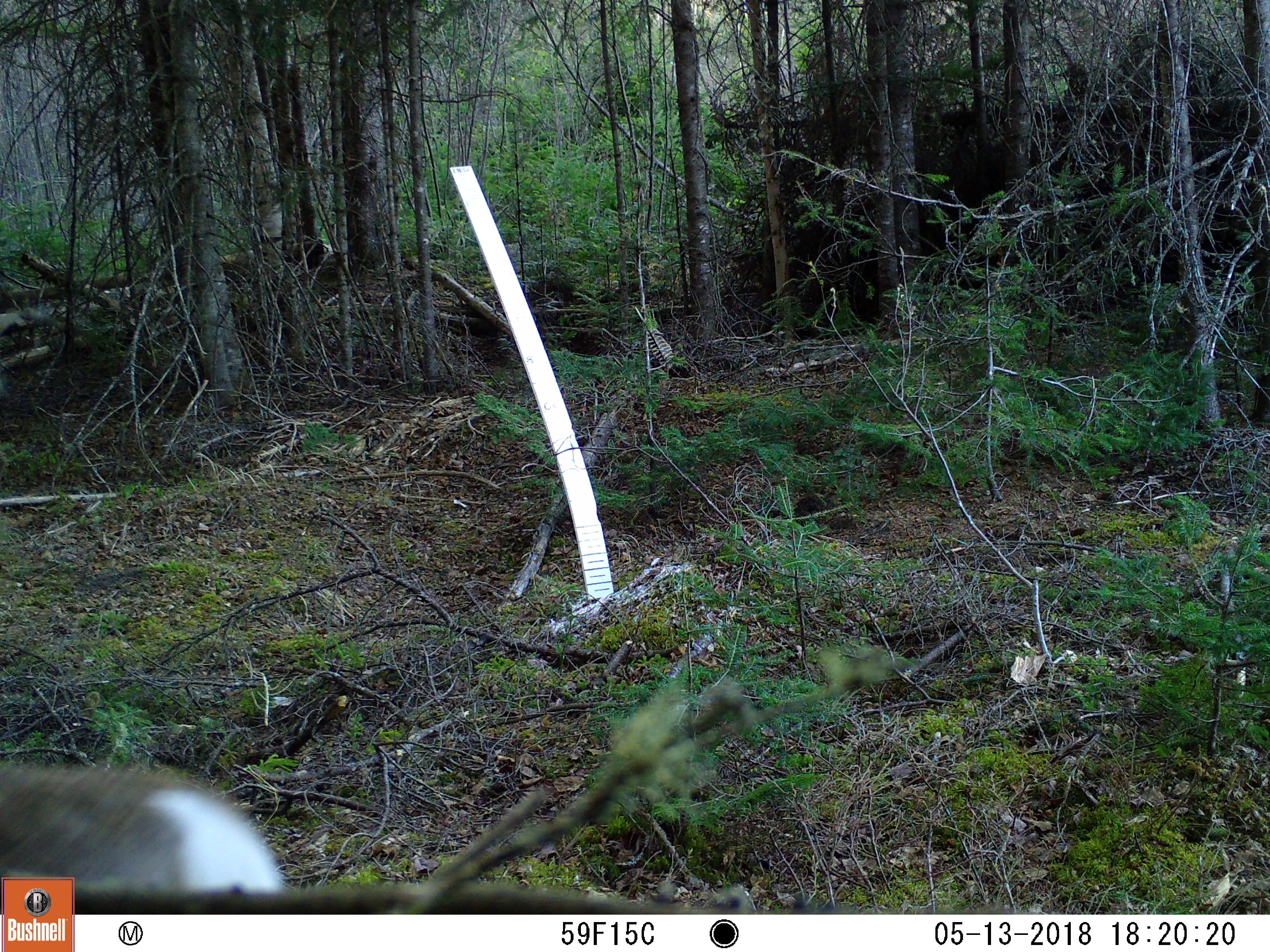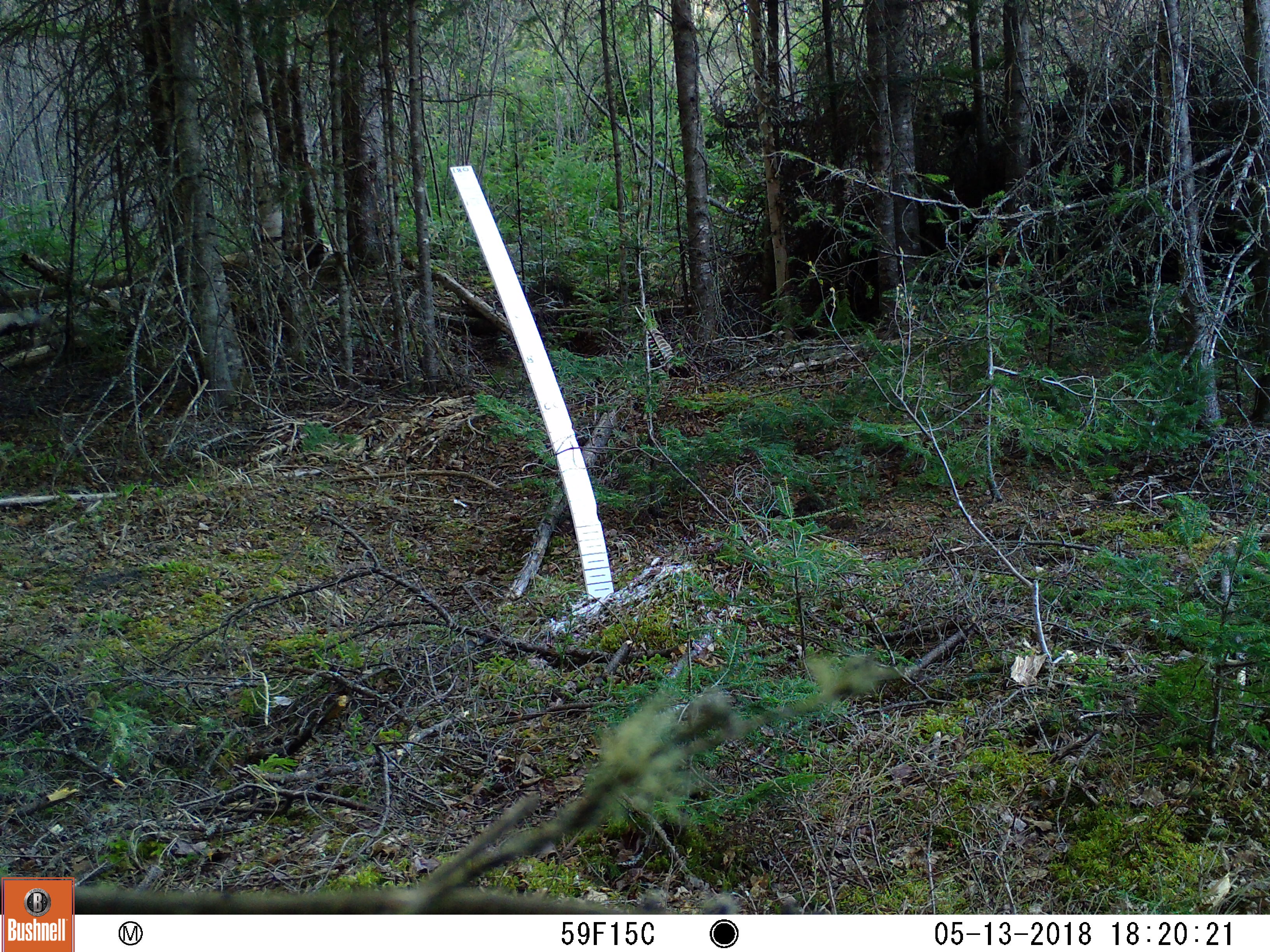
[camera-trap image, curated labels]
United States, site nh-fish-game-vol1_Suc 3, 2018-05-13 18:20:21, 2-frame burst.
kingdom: Animalia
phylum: Chordata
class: Mammalia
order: Artiodactyla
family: Cervidae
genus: Odocoileus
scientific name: Odocoileus virginianus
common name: white-tailed deer